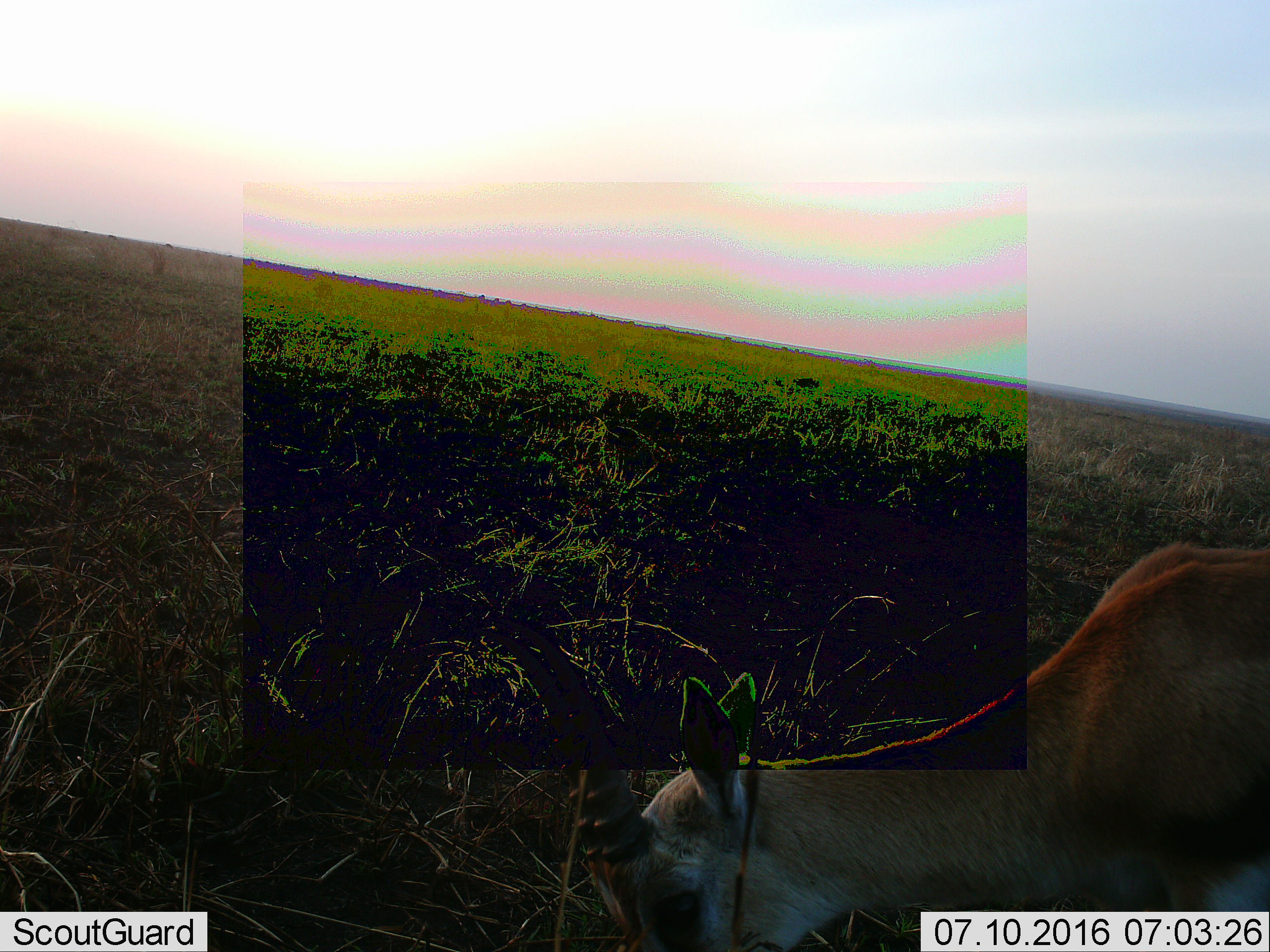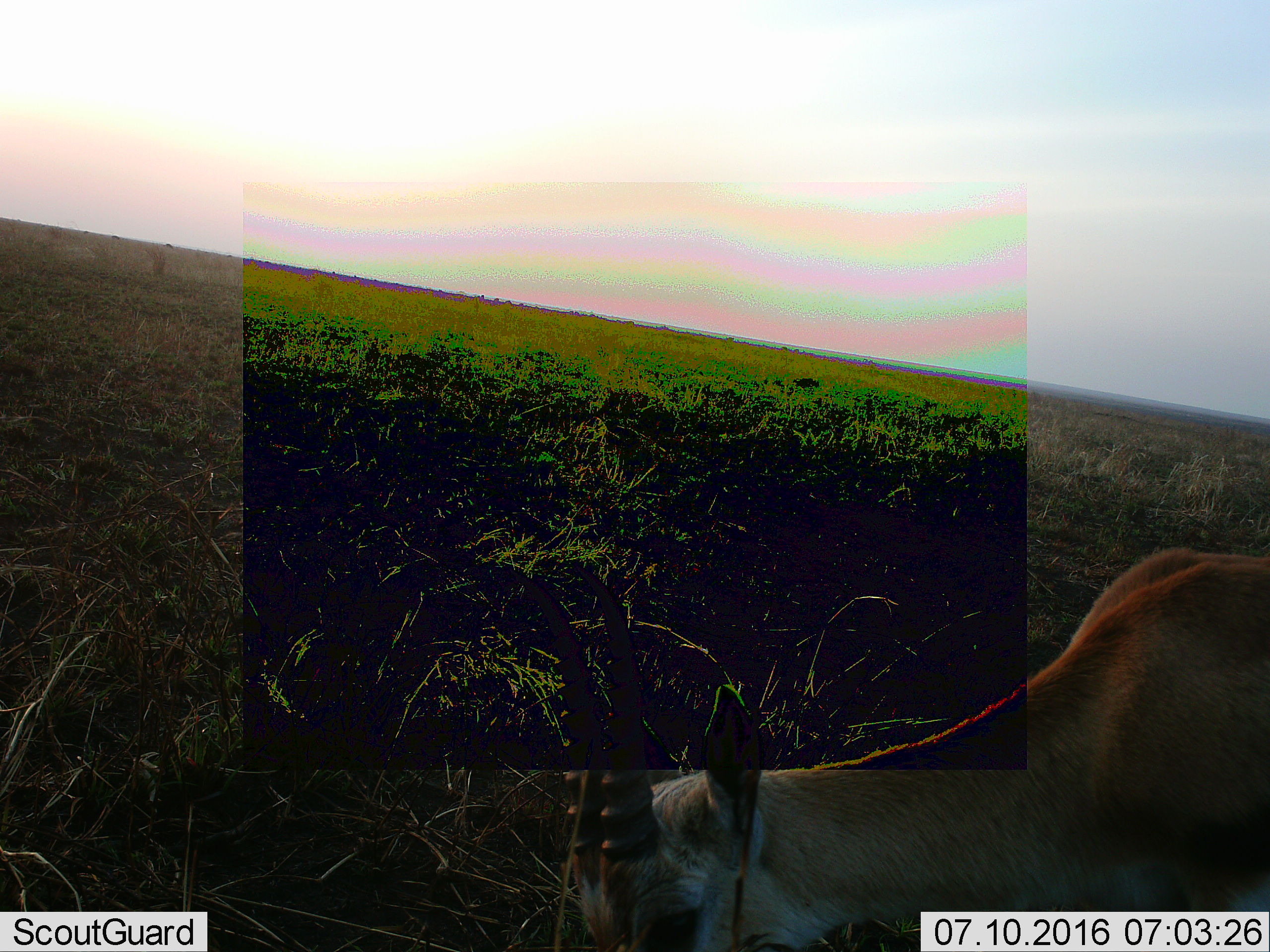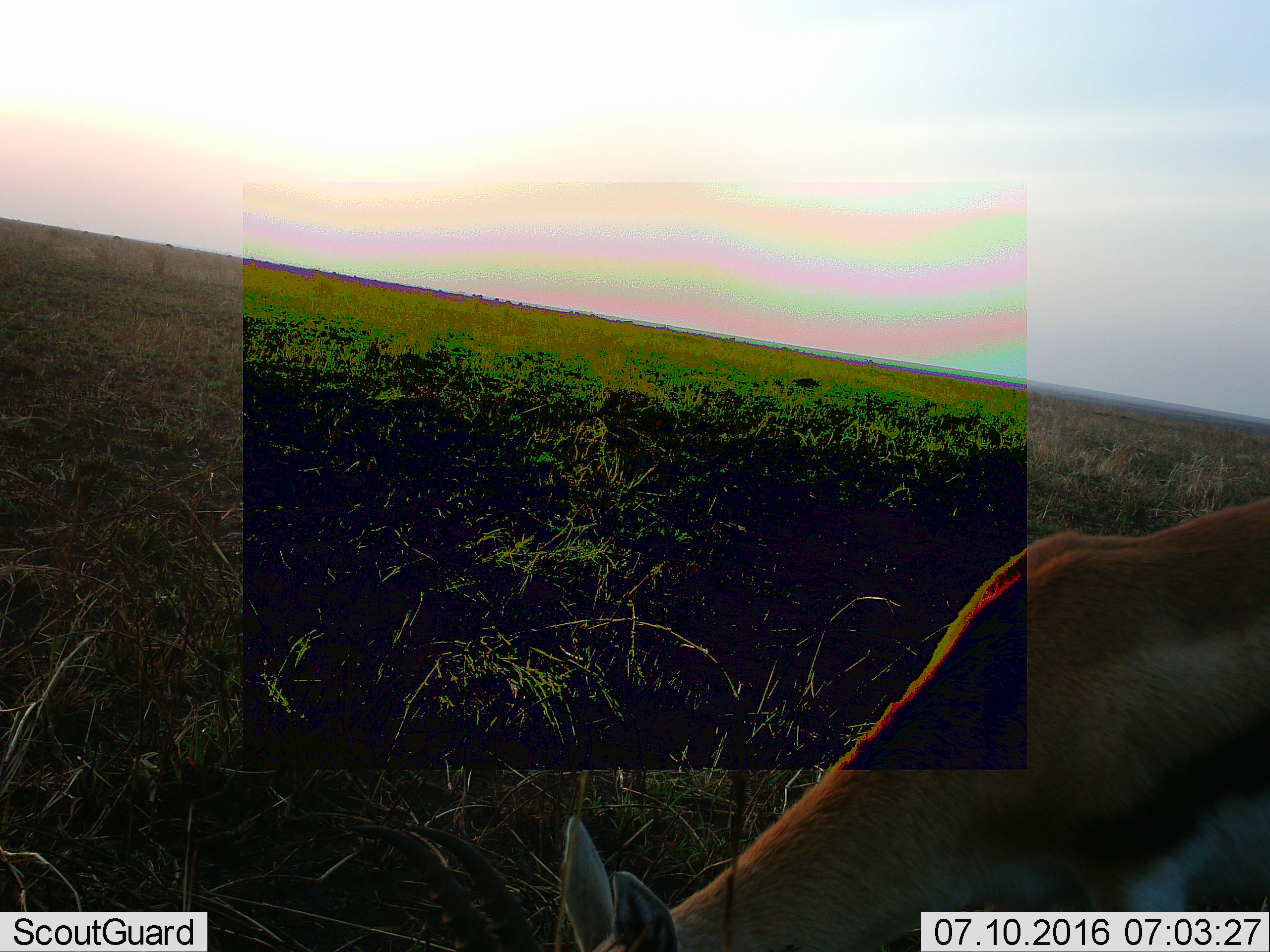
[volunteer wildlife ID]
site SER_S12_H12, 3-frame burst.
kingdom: Animalia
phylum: Chordata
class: Mammalia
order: Artiodactyla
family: Bovidae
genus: Eudorcas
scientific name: Eudorcas thomsonii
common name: thomson's gazelle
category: gazellethomsons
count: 1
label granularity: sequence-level